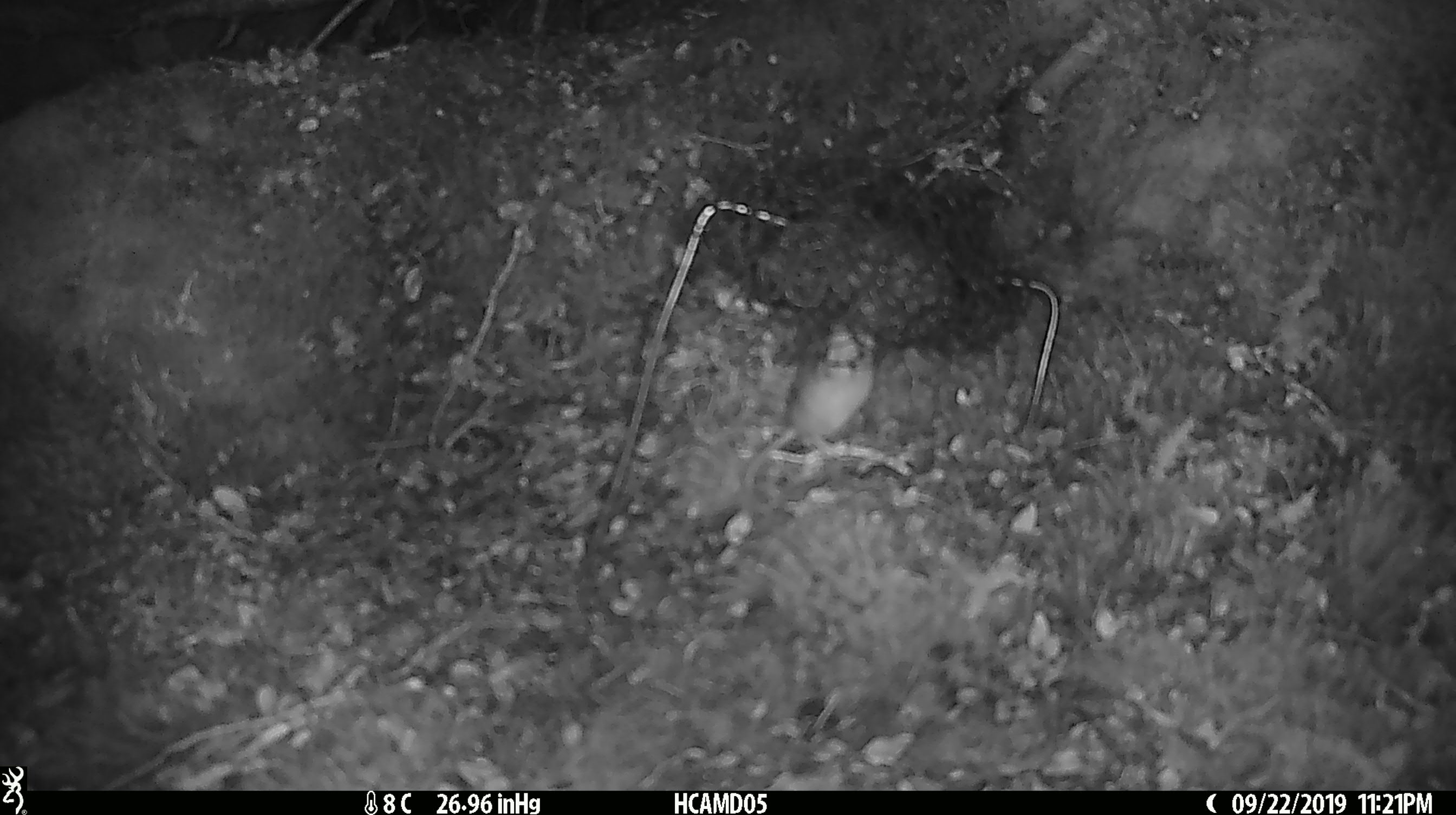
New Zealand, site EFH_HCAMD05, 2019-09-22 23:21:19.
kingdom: Animalia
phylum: Chordata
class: Mammalia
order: Rodentia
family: Muridae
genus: Mus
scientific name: Mus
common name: mouse